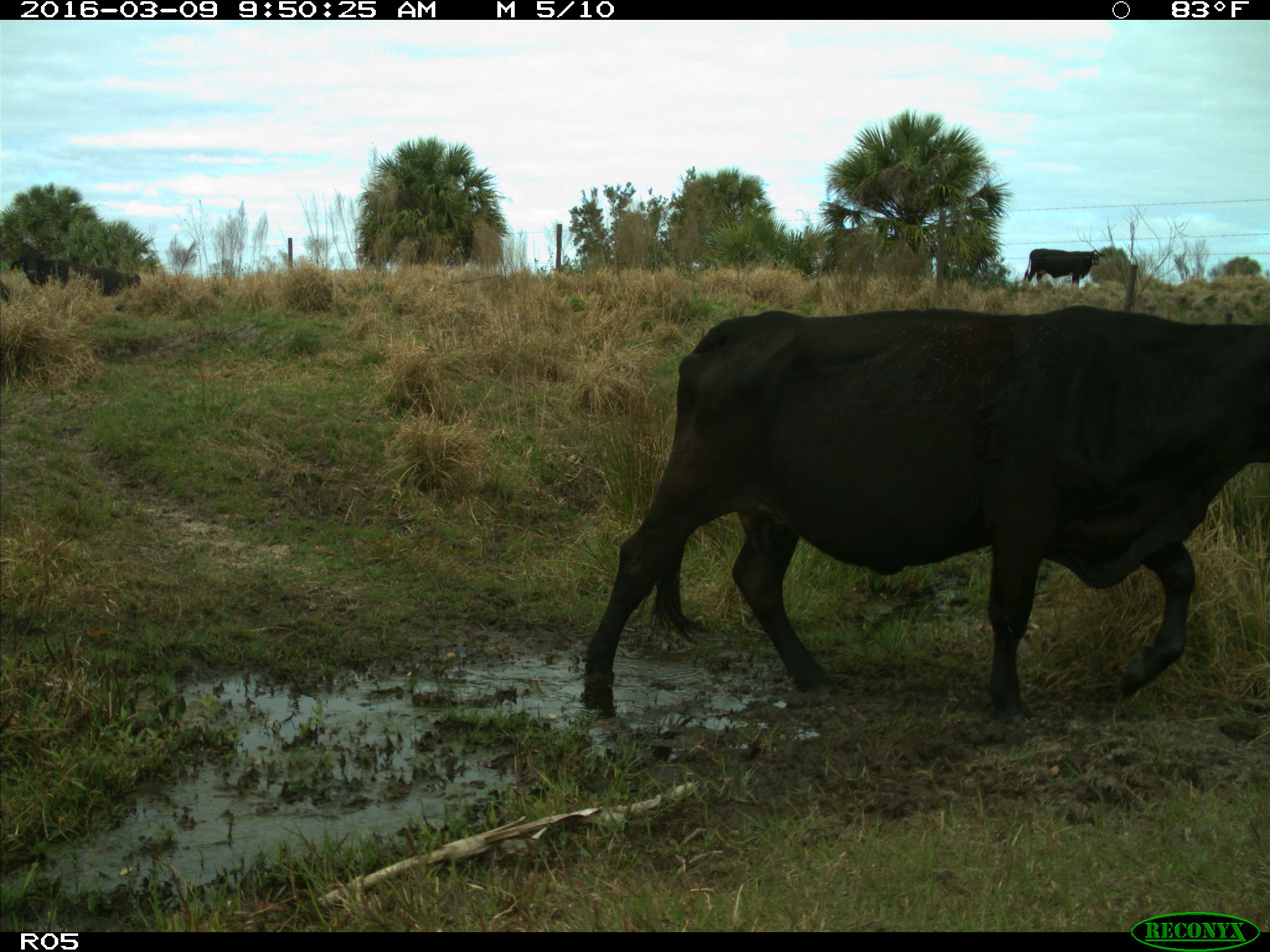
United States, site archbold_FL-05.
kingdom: Animalia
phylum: Chordata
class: Mammalia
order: Artiodactyla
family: Bovidae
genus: Bos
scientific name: Bos taurus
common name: domestic cow